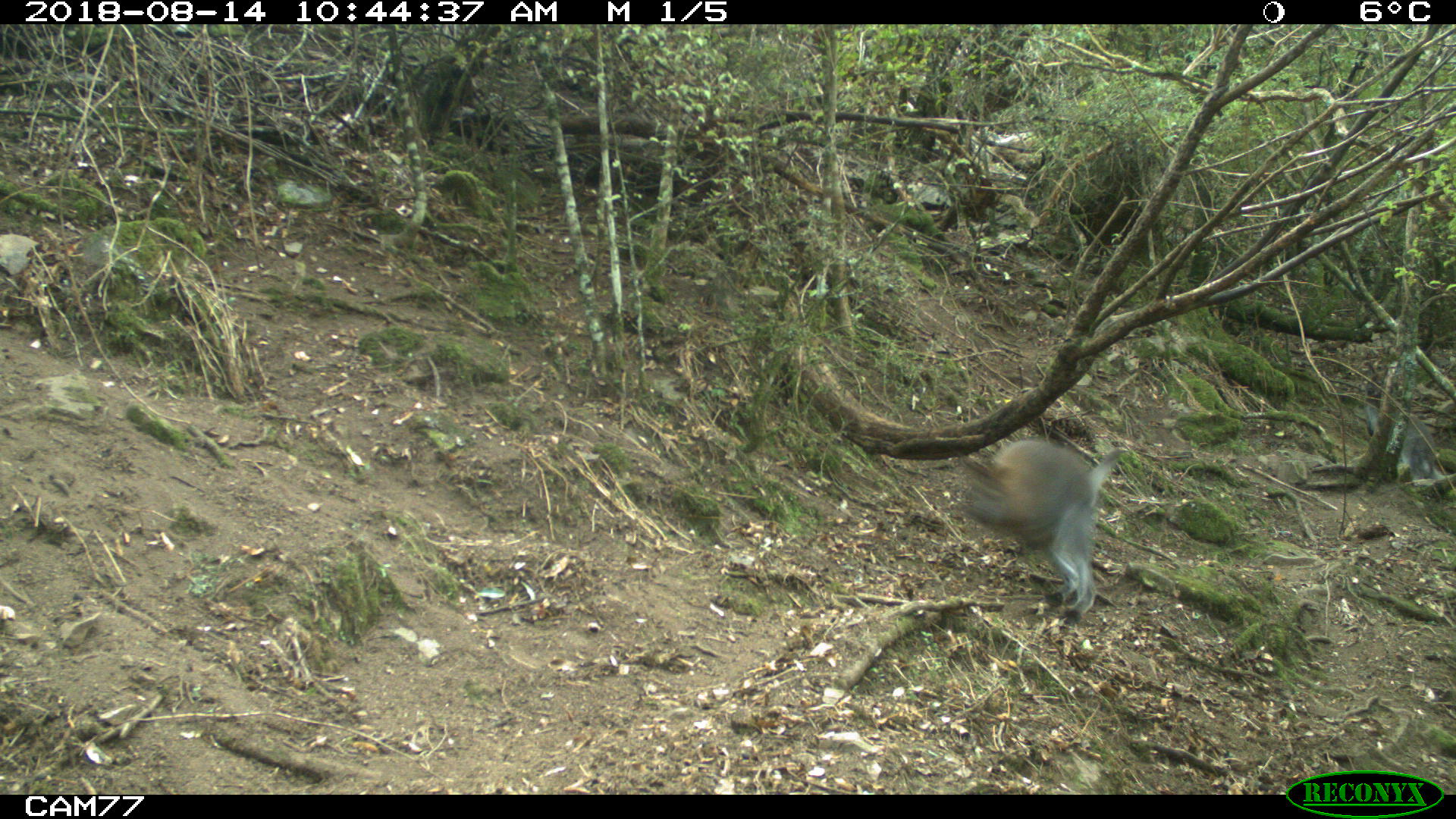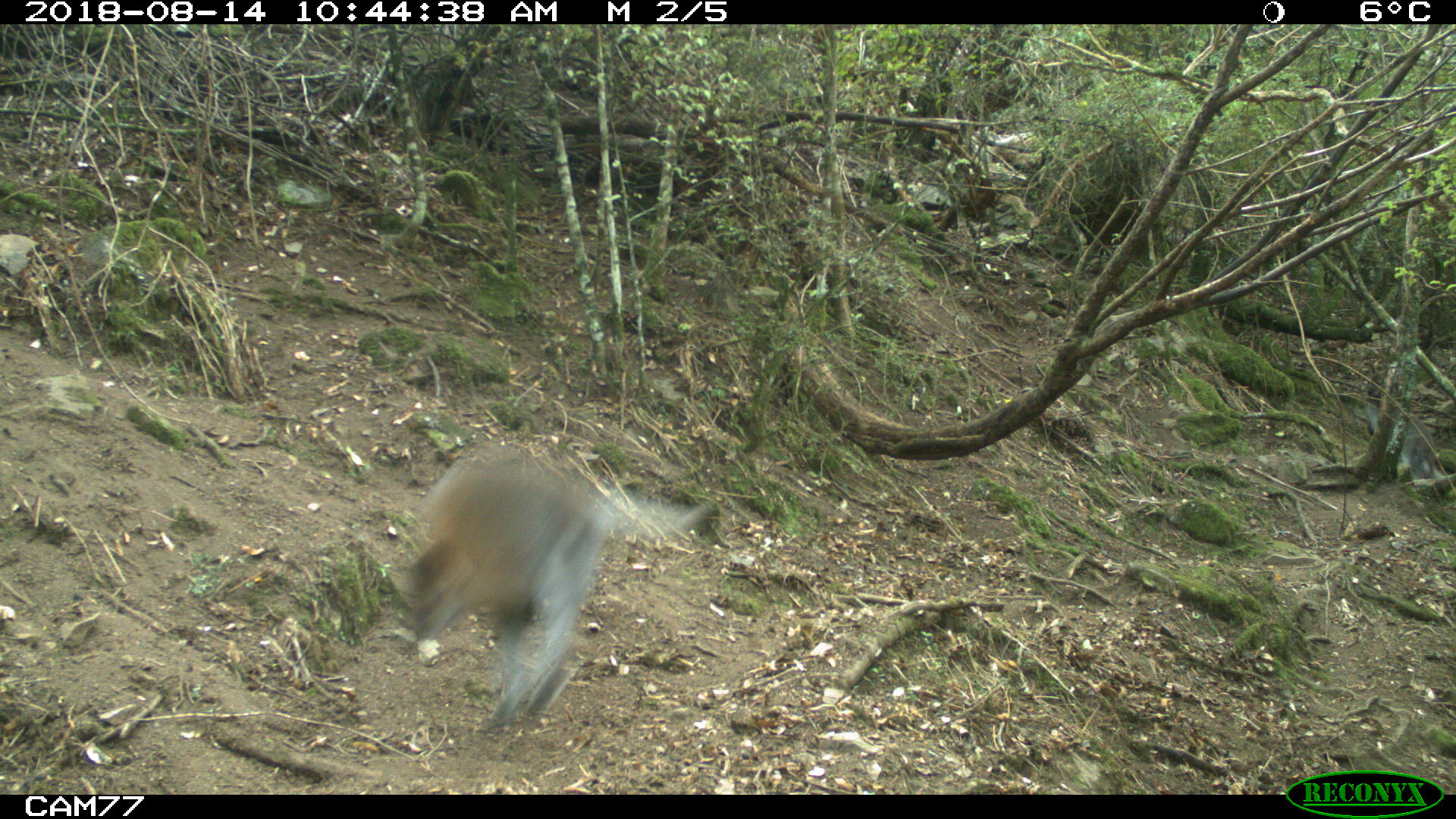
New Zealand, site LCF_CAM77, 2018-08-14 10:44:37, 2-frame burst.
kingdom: Animalia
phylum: Chordata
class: Mammalia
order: Diprotodontia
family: Macropodidae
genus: Notamacropus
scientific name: Notamacropus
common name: wallaby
Wallaby (Notamacropus).